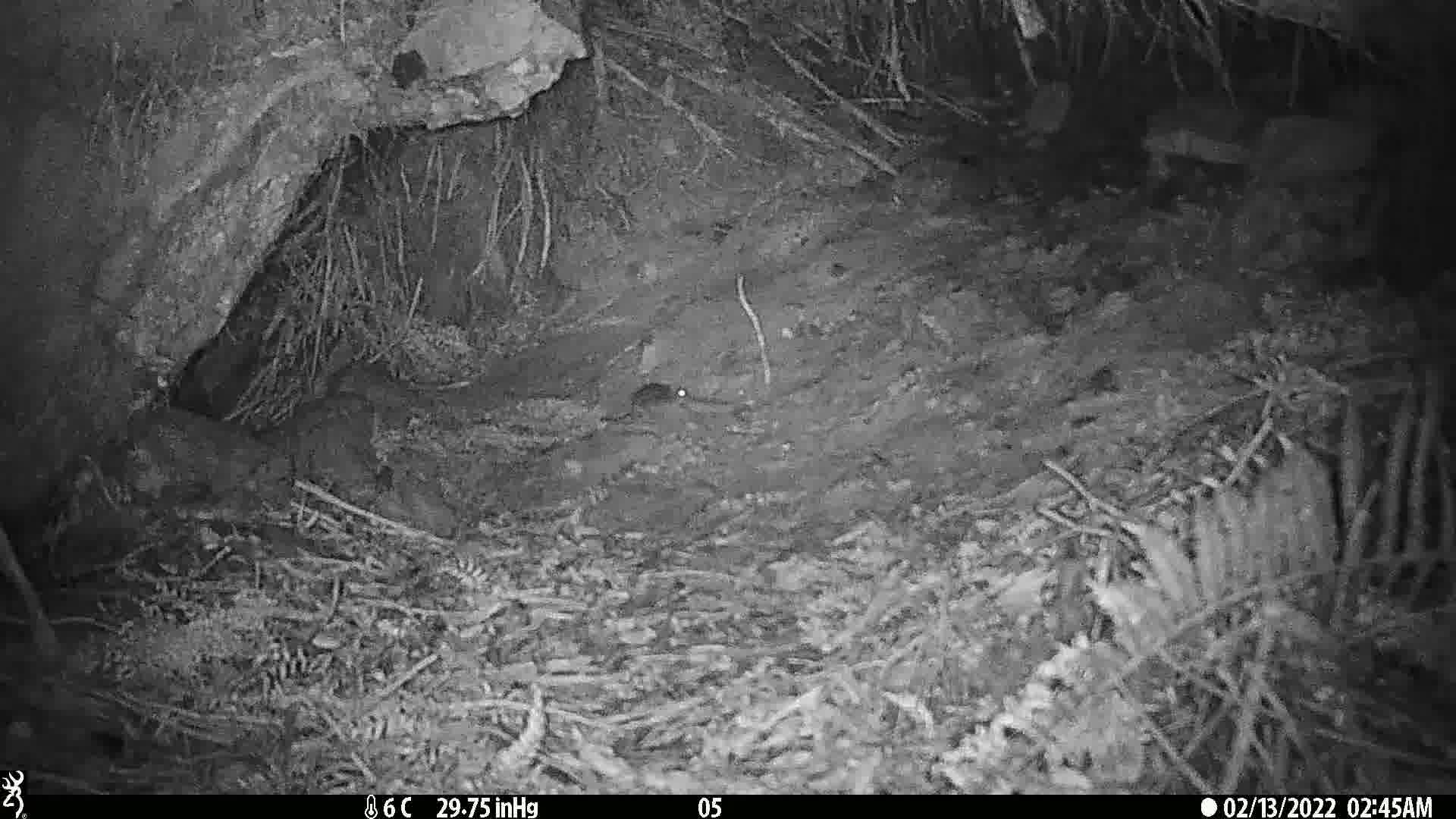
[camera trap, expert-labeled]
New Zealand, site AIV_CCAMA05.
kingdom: Animalia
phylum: Chordata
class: Mammalia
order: Rodentia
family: Muridae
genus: Mus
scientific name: Mus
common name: mouse